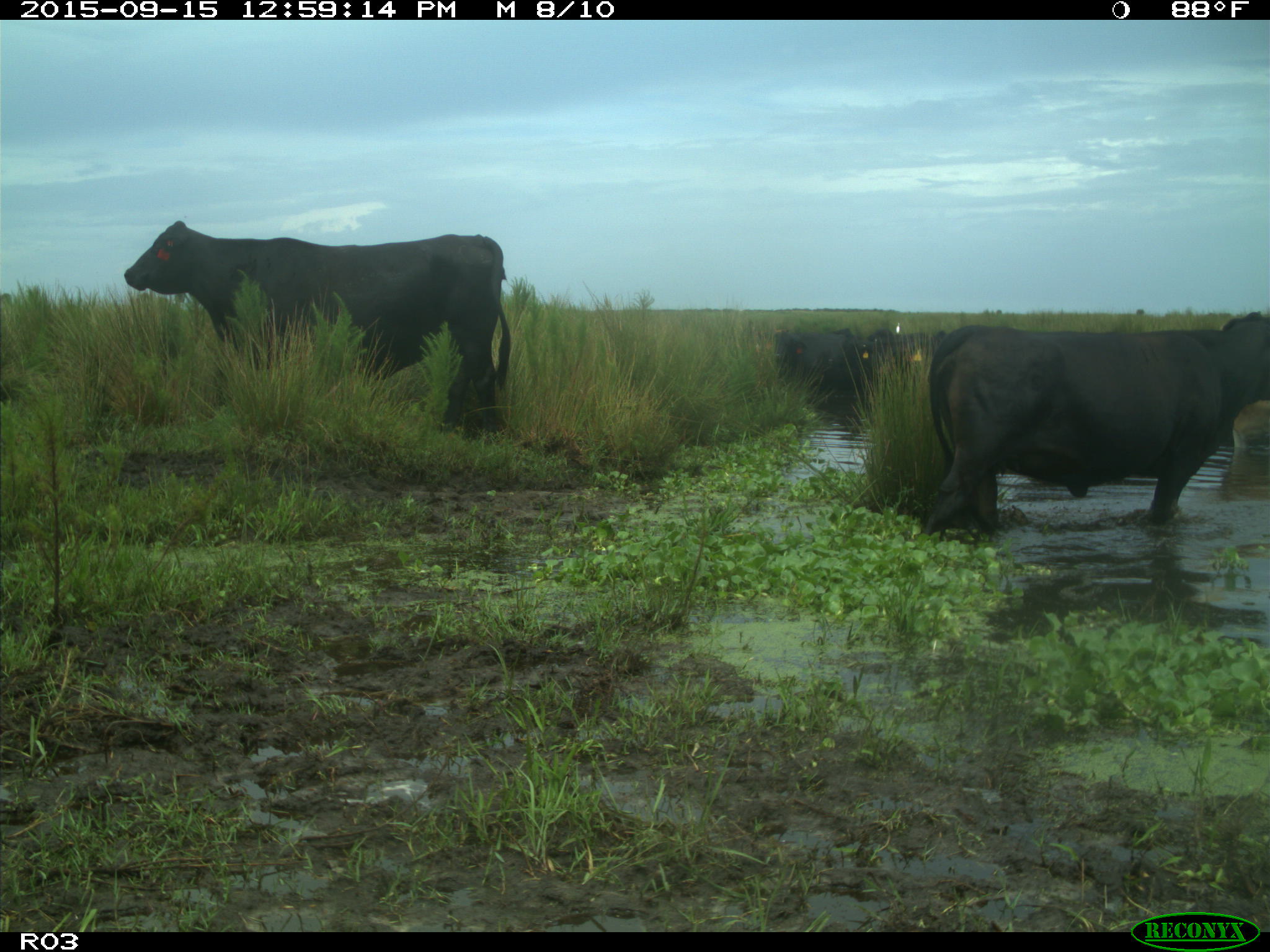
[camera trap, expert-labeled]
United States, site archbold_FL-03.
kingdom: Animalia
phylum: Chordata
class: Mammalia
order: Artiodactyla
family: Bovidae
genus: Bos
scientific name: Bos taurus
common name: domestic cow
Bos taurus (domestic cow).